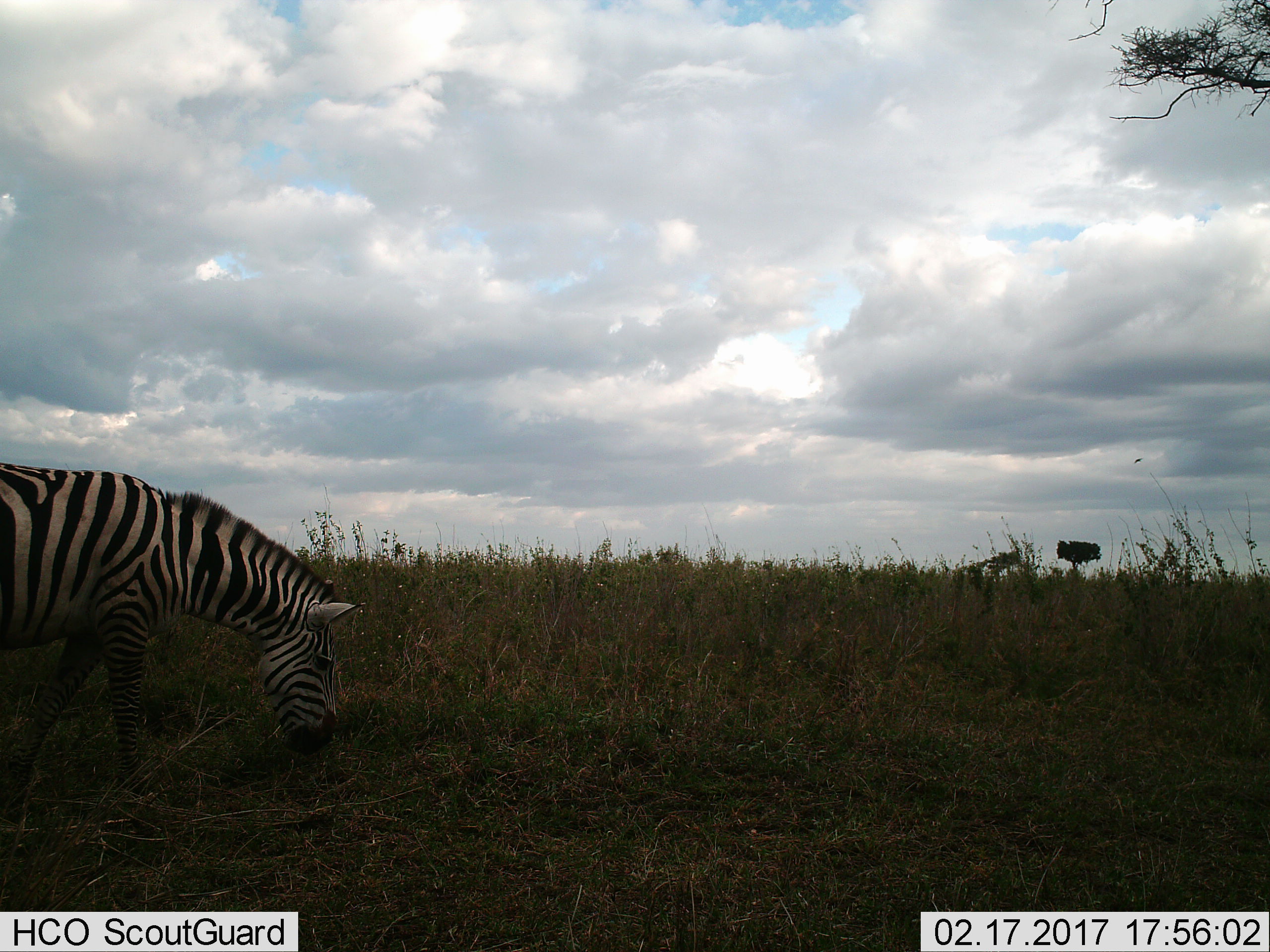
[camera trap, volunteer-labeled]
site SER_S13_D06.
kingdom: Animalia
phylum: Chordata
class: Mammalia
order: Perissodactyla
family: Equidae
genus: Equus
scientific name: Equus quagga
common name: plains zebra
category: zebraplains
Zebraplains (plains zebra) (Equus quagga), count 1. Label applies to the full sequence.